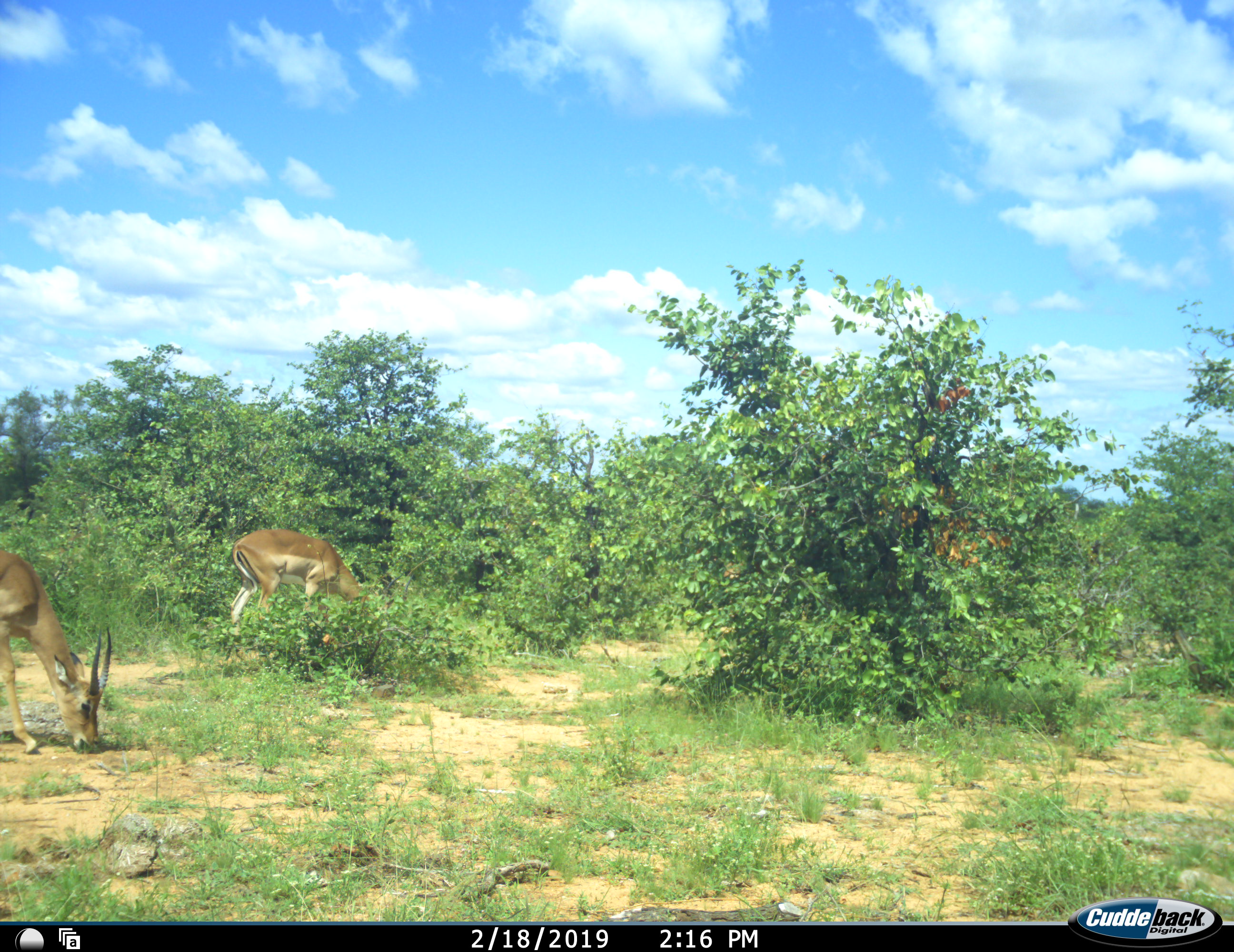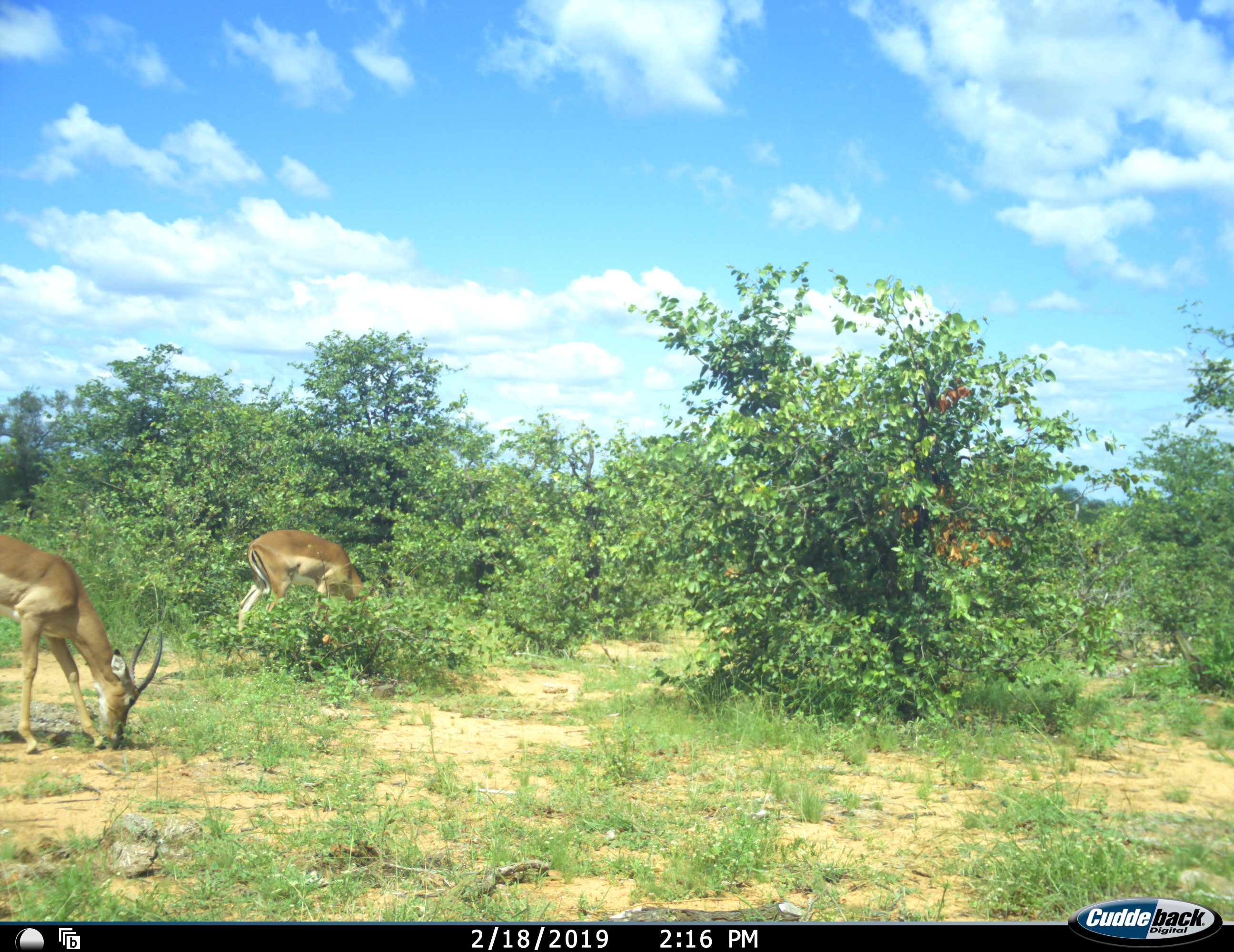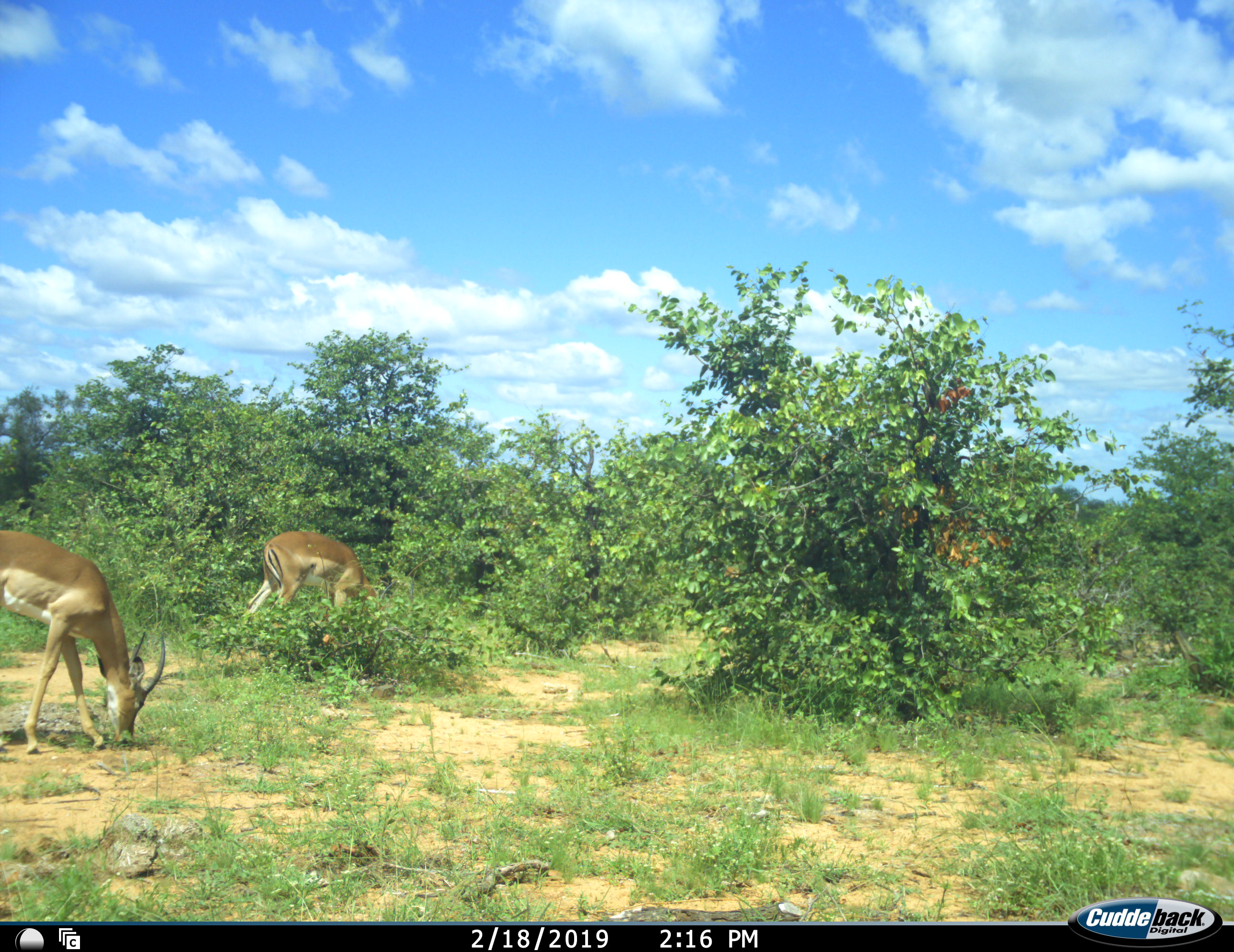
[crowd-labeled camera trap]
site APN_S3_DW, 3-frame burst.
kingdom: Animalia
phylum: Chordata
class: Mammalia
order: Artiodactyla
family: Bovidae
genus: Aepyceros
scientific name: Aepyceros melampus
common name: impala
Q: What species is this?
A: Impala (Aepyceros melampus).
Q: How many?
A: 2.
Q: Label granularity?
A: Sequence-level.